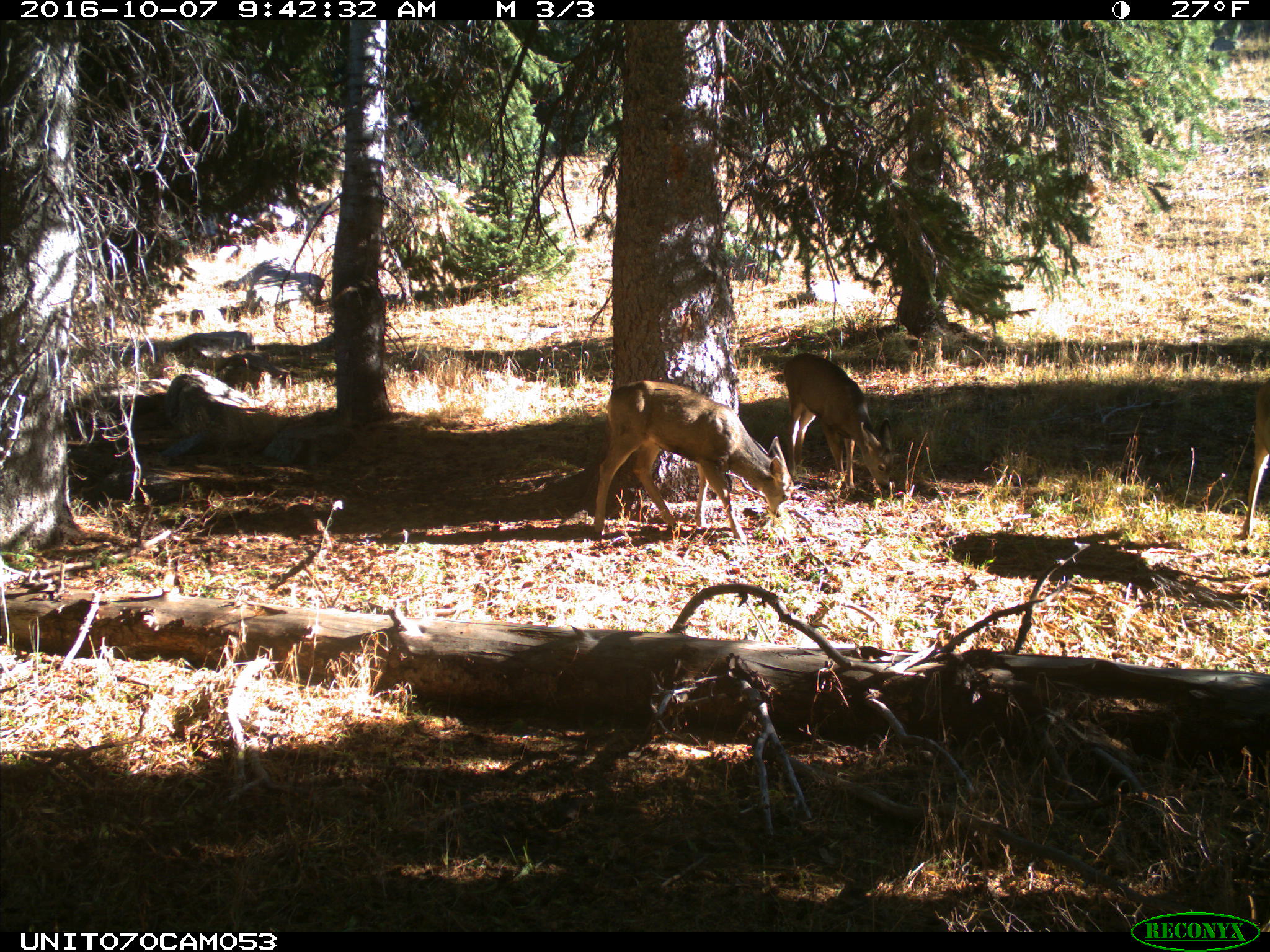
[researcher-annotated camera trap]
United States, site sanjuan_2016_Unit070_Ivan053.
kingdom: Animalia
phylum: Chordata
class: Mammalia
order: Artiodactyla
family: Cervidae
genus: Odocoileus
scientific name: Odocoileus hemionus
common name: mule deer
Odocoileus hemionus (mule deer).